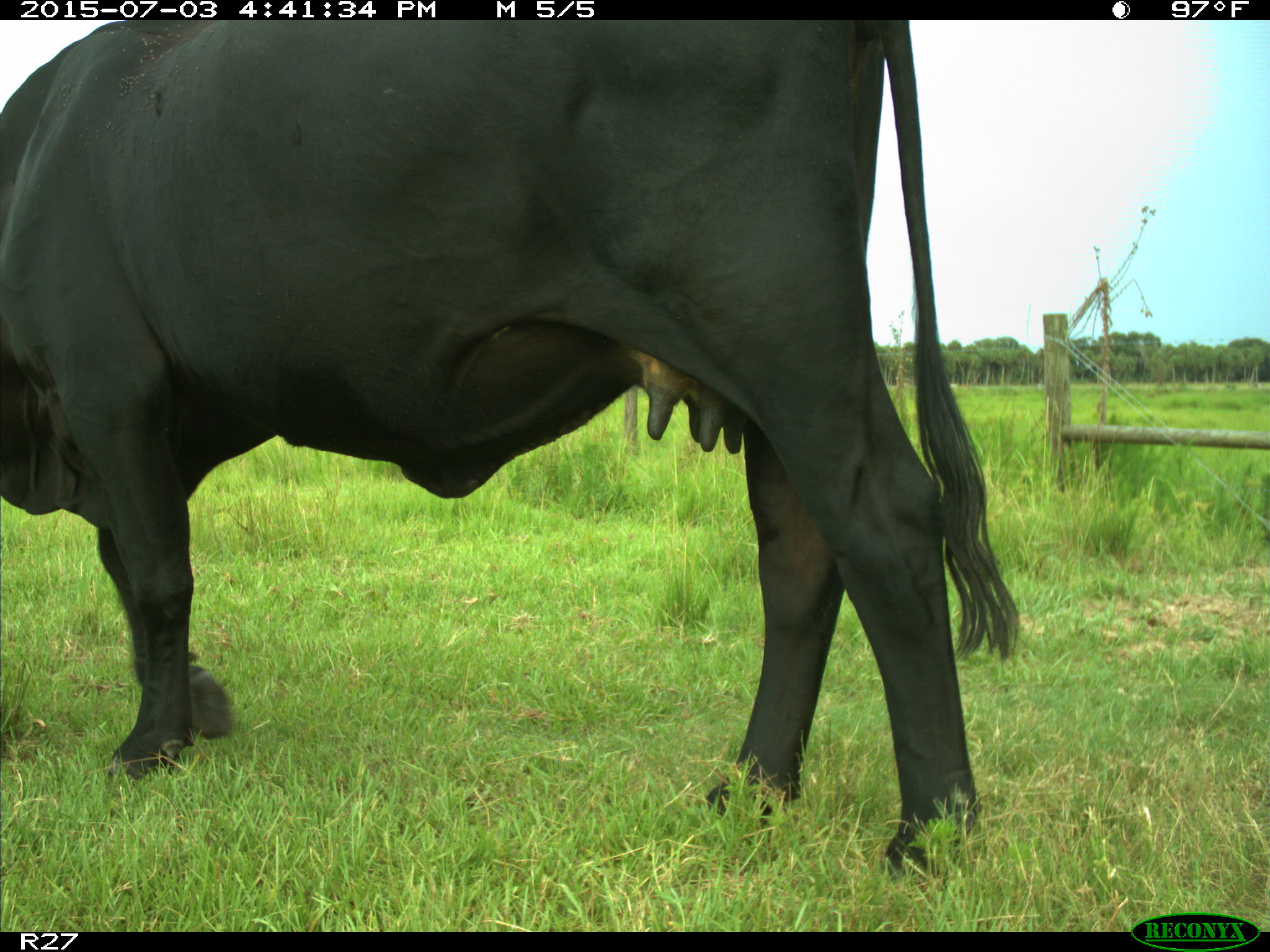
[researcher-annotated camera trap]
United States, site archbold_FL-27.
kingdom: Animalia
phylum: Chordata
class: Mammalia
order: Artiodactyla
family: Bovidae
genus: Bos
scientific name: Bos taurus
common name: domestic cow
Bos taurus (domestic cow).